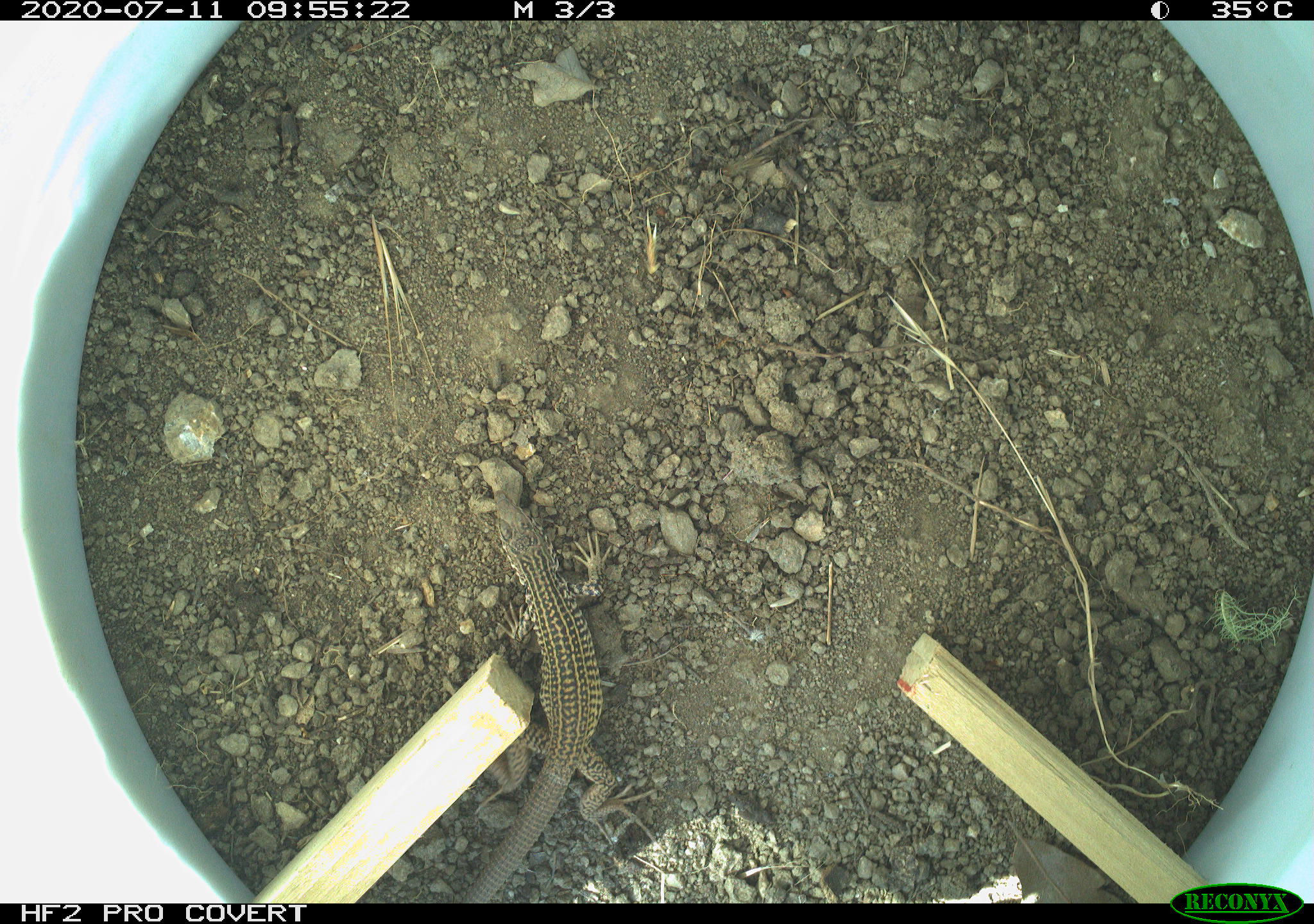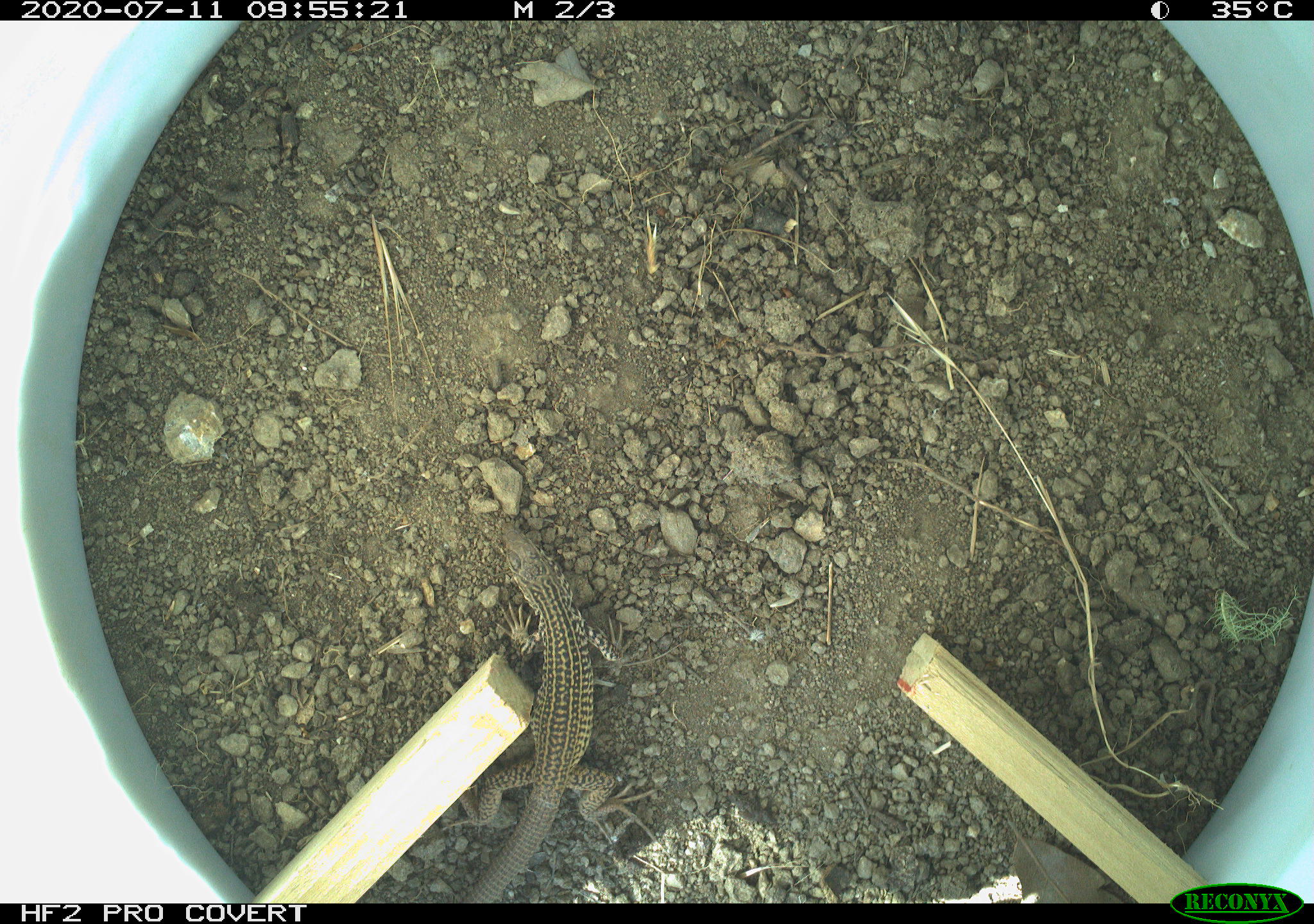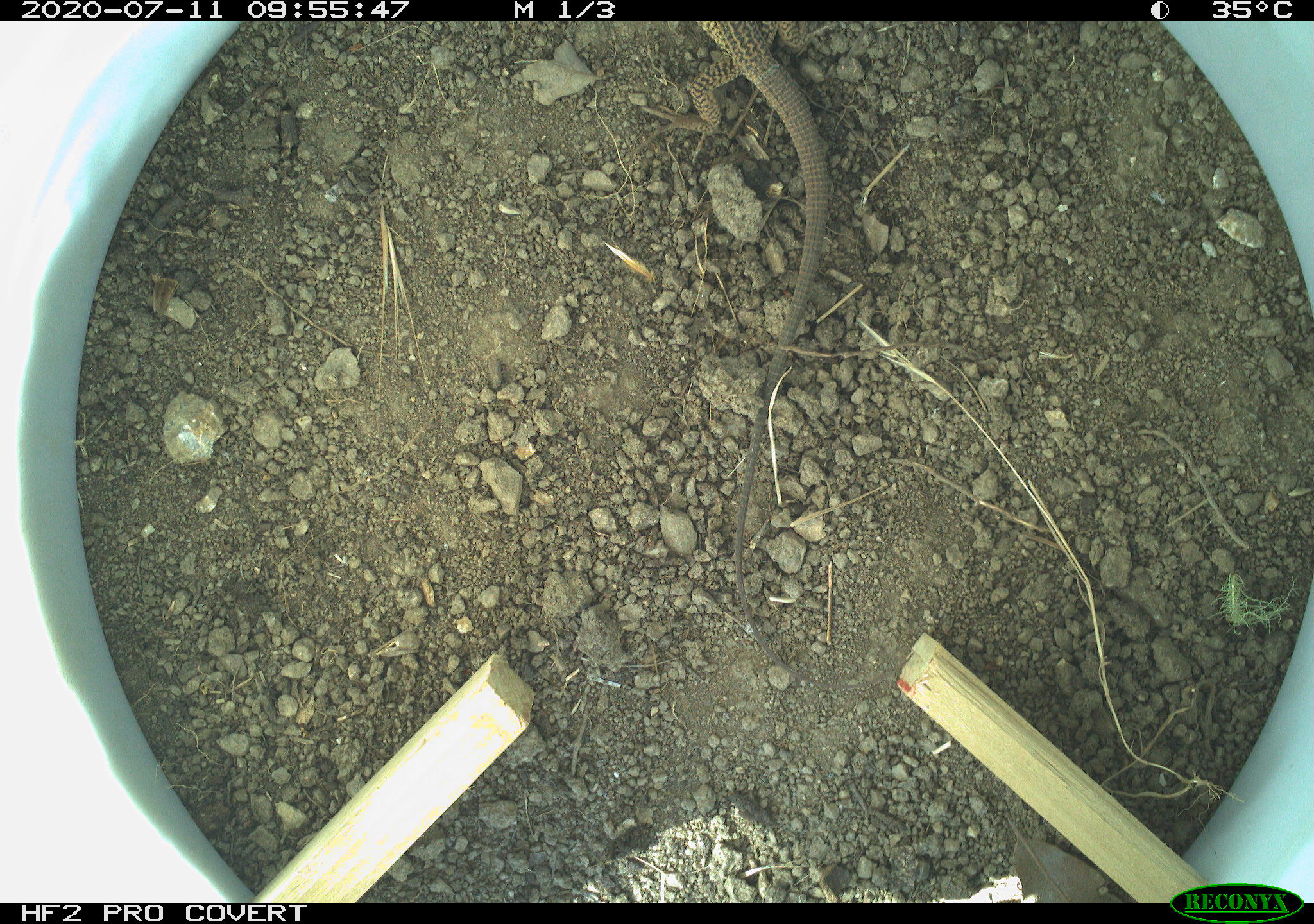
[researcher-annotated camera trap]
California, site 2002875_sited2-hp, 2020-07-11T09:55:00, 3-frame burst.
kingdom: Animalia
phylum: Chordata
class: Reptilia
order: Squamata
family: Teiidae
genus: Aspidoscelis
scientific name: Aspidoscelis tigris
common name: western whiptail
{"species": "western whiptail (Aspidoscelis tigris)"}